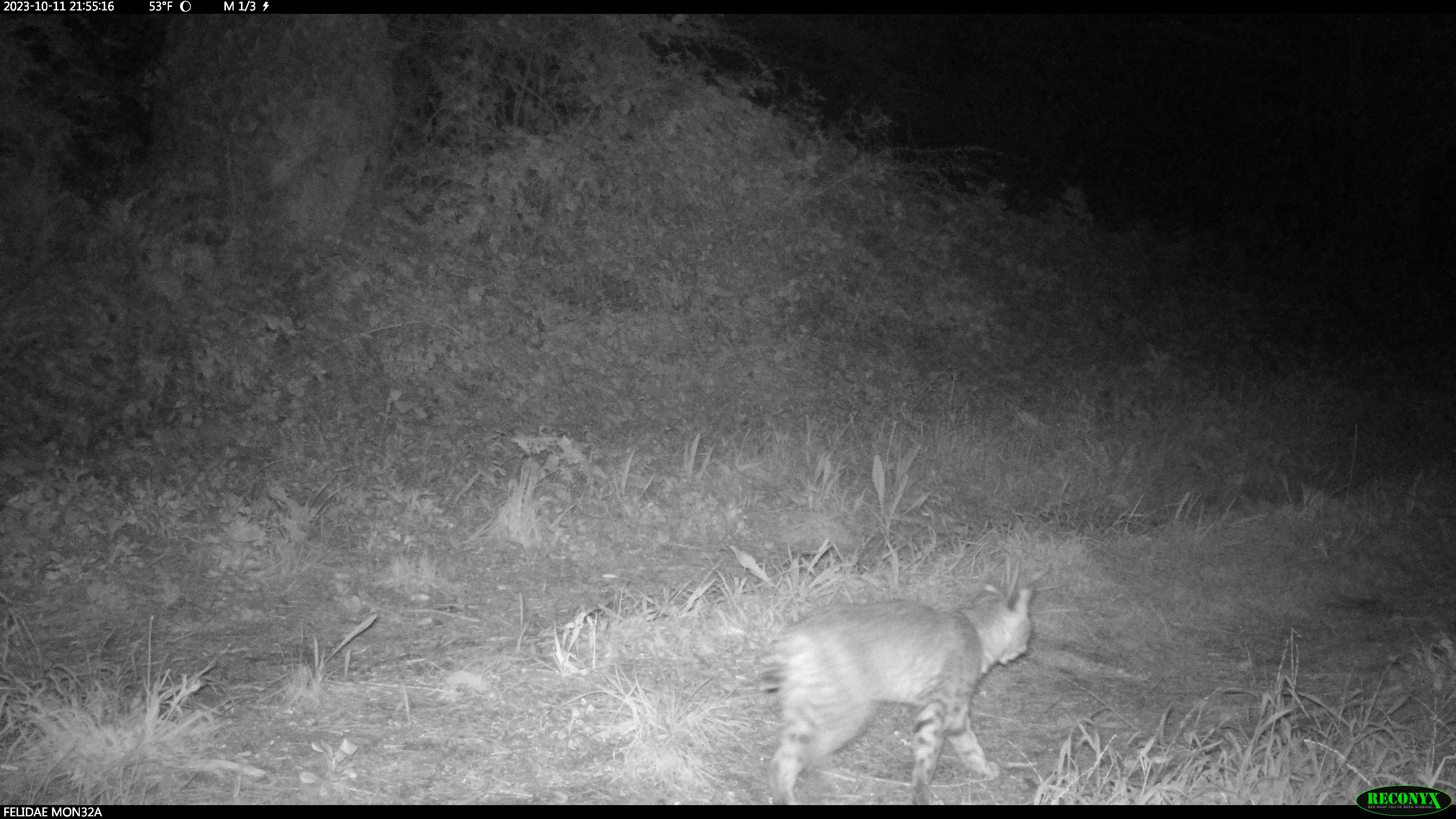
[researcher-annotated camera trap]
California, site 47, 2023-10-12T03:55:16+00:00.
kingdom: Animalia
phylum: Chordata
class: Mammalia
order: Carnivora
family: Felidae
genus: Lynx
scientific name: Lynx rufus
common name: bobcat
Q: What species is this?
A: Bobcat (Lynx rufus).